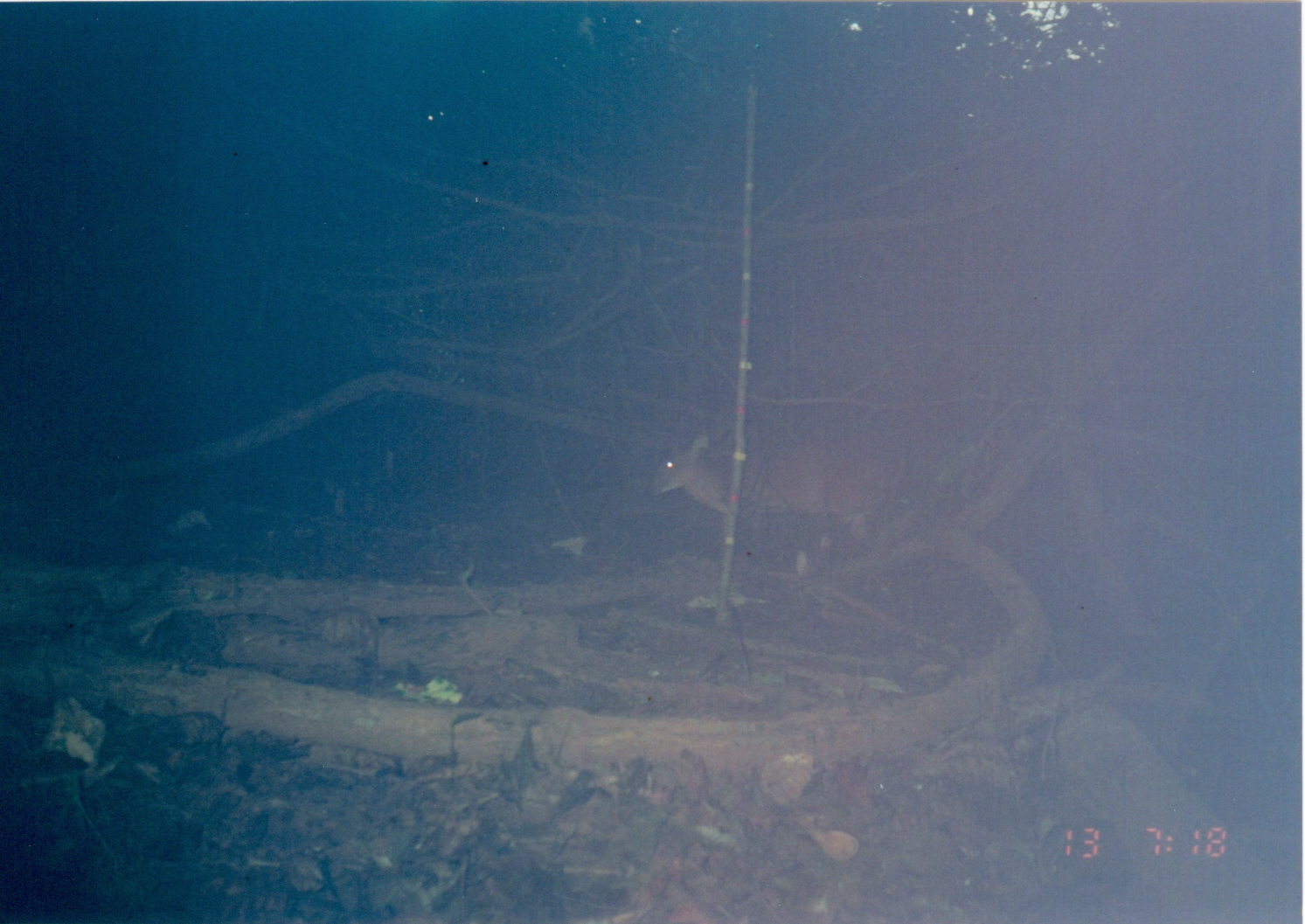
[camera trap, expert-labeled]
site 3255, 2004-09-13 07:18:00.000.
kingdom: Animalia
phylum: Chordata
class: Mammalia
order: Artiodactyla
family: Bovidae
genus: Cephalophus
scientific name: Cephalophus harveyi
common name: harvey's duiker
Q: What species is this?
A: Cephalophus harveyi (harvey's duiker).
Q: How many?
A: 1.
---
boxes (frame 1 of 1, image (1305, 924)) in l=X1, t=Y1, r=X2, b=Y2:
cephalophus harveyi: l=649, t=430, r=916, b=577